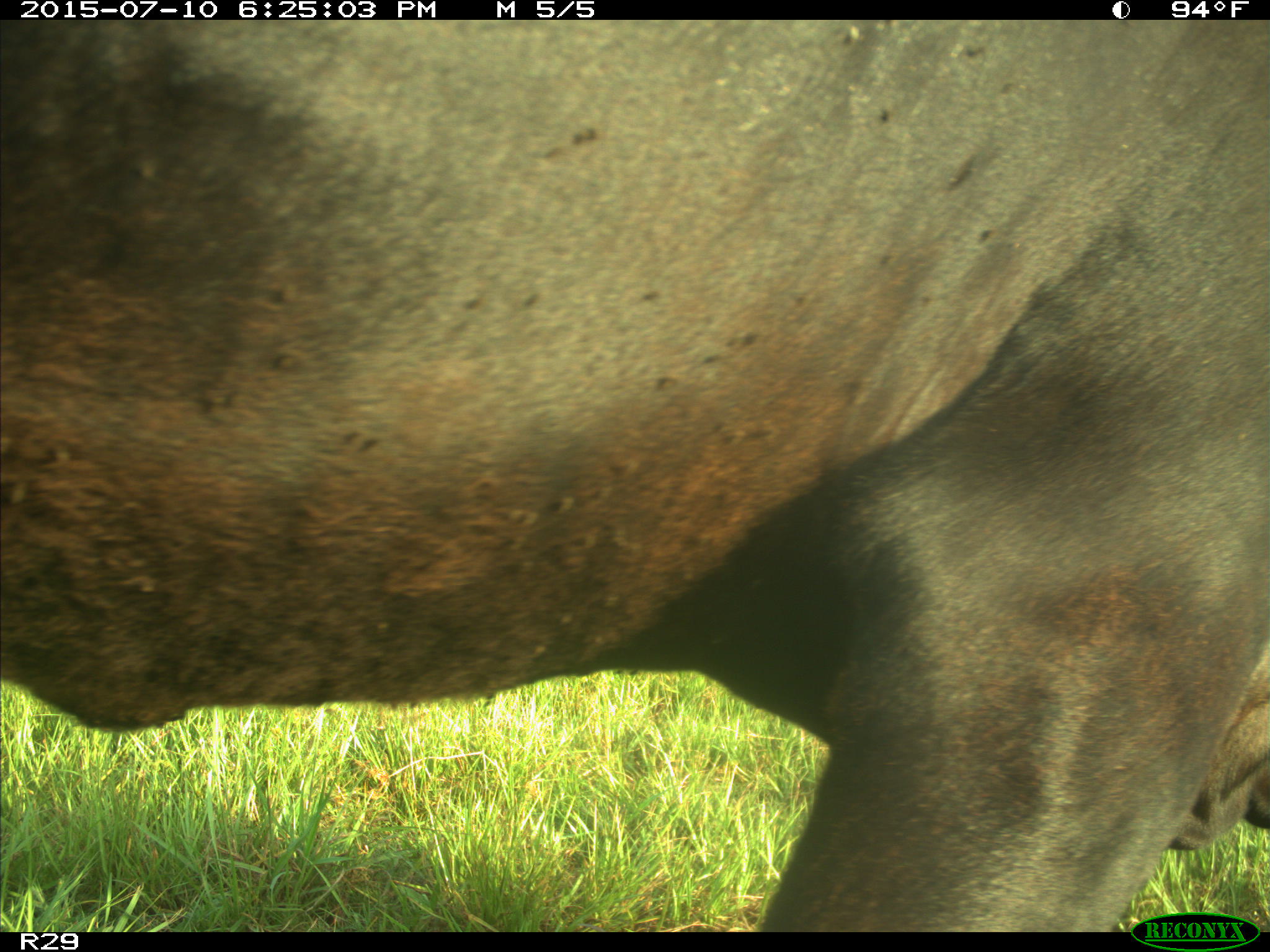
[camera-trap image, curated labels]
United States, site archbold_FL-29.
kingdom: Animalia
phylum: Chordata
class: Mammalia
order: Artiodactyla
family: Bovidae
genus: Bos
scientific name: Bos taurus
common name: domestic cow